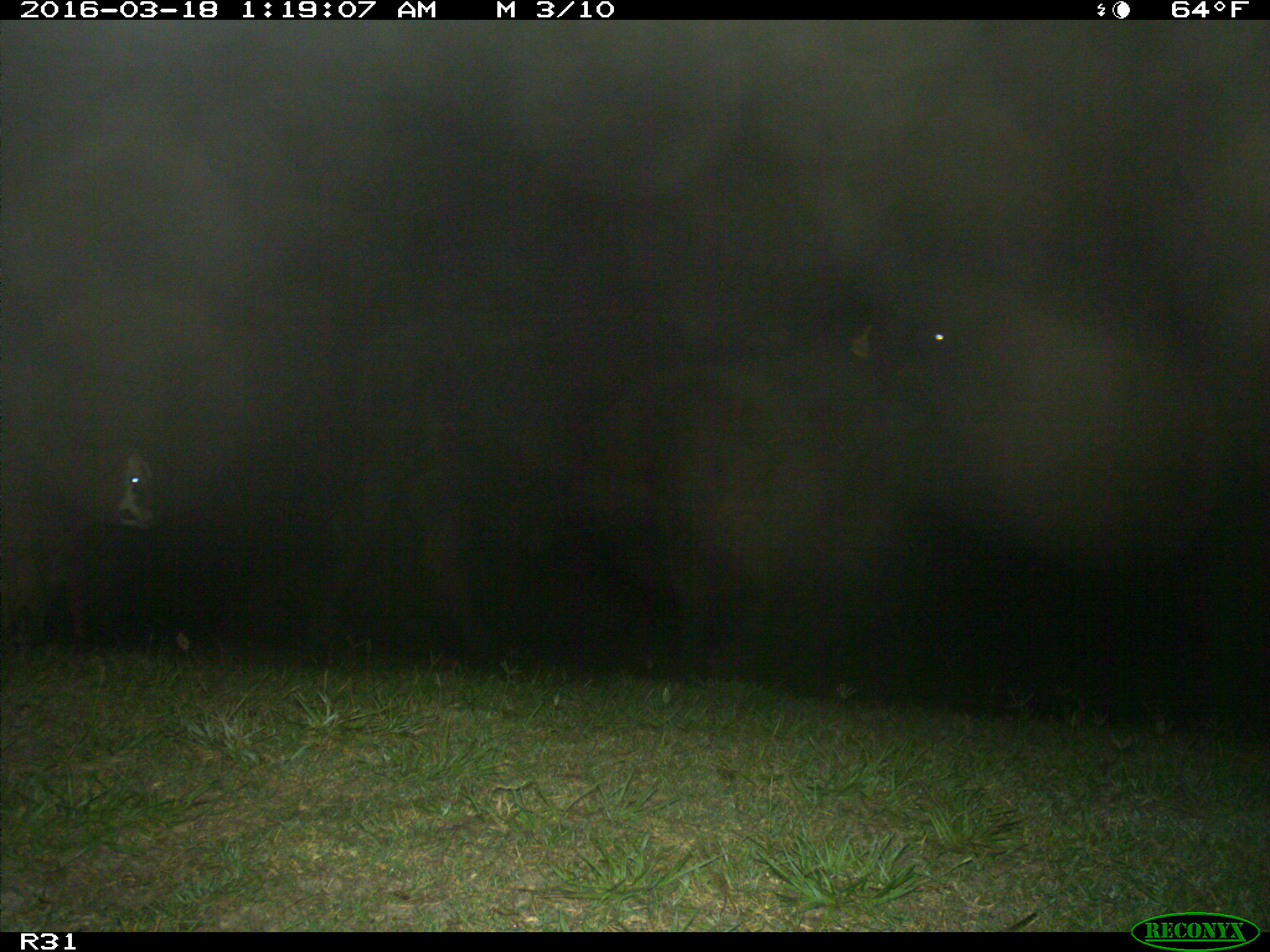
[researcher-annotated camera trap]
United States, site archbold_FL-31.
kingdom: Animalia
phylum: Chordata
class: Mammalia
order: Artiodactyla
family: Bovidae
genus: Bos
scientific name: Bos taurus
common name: domestic cow